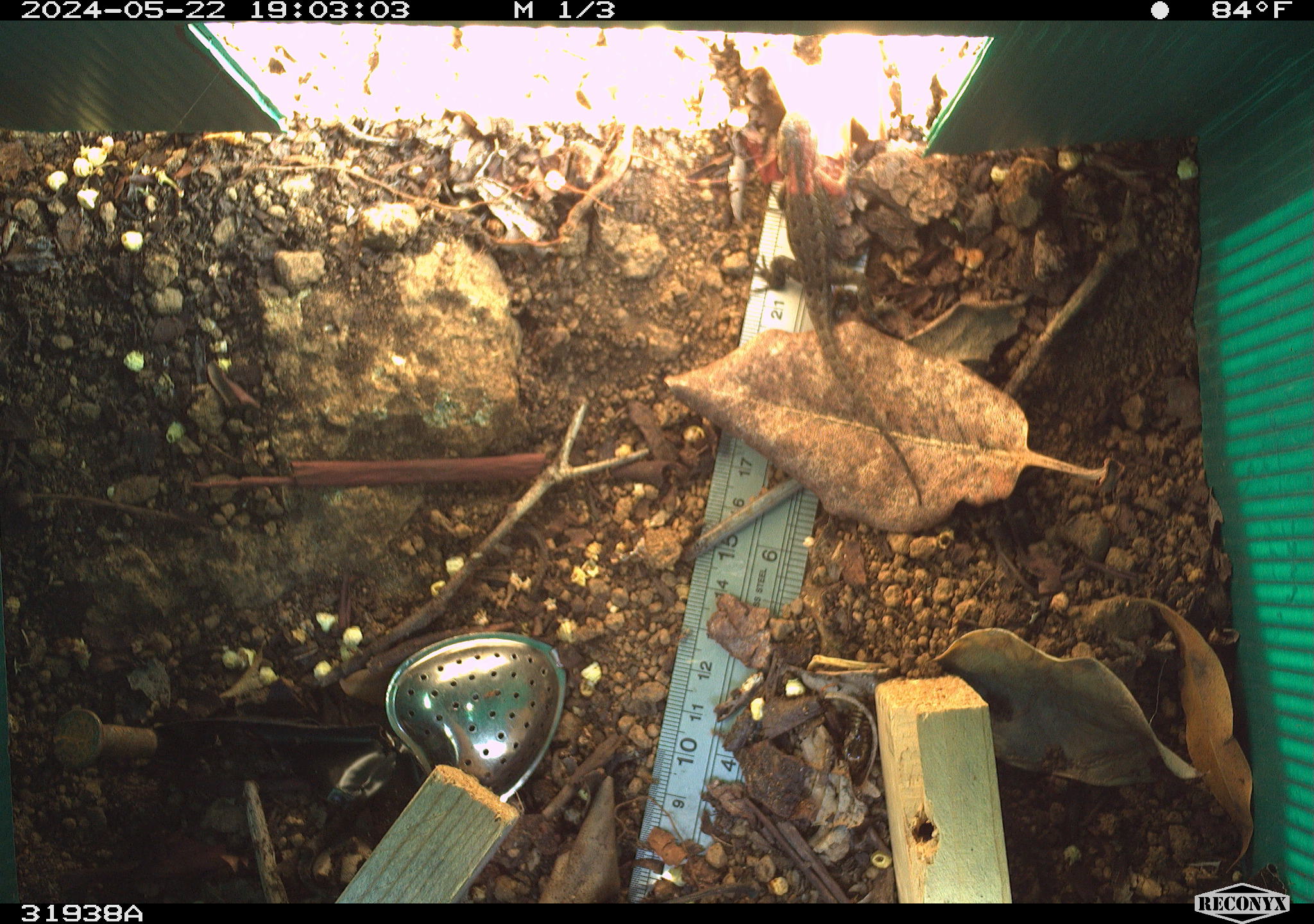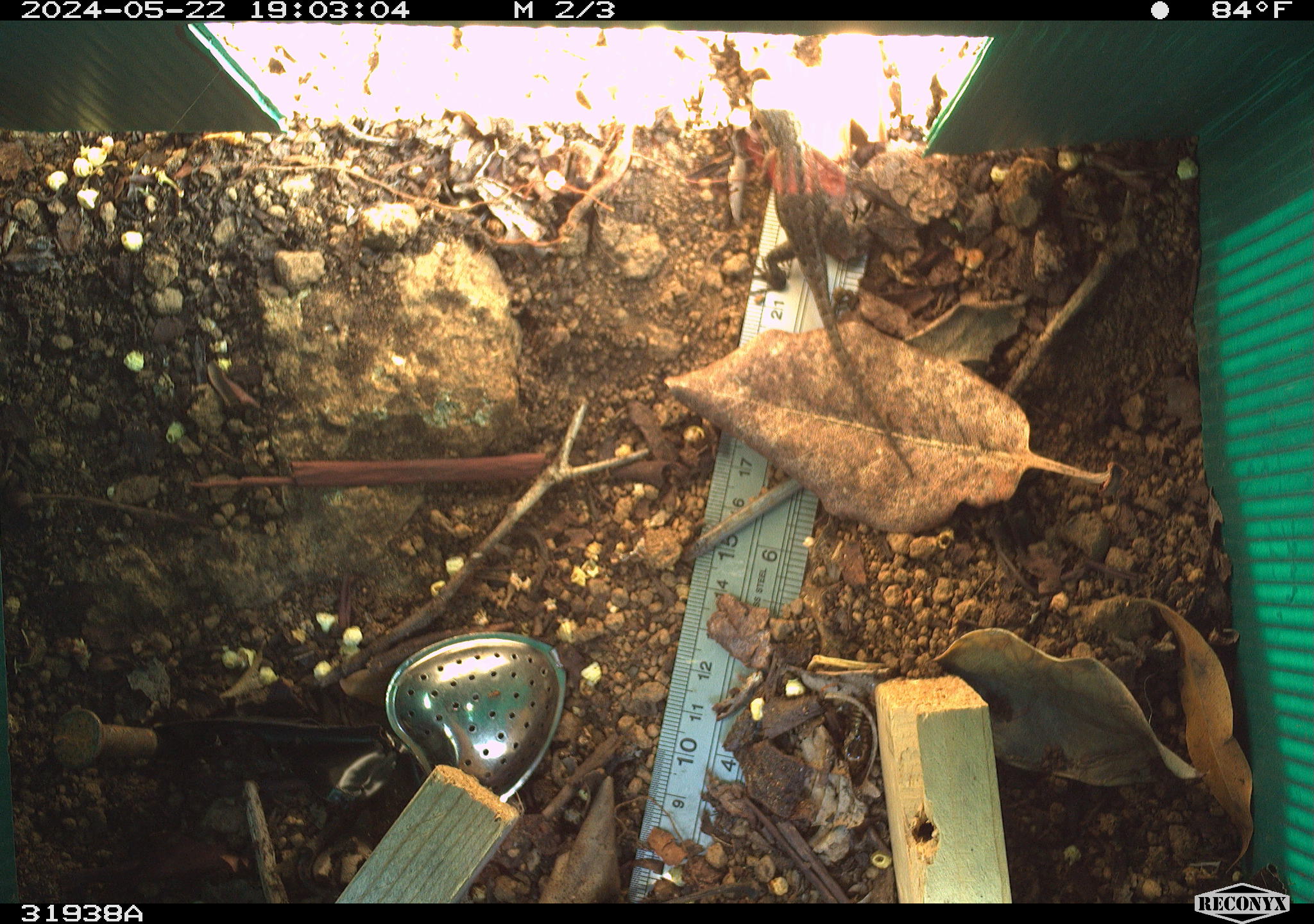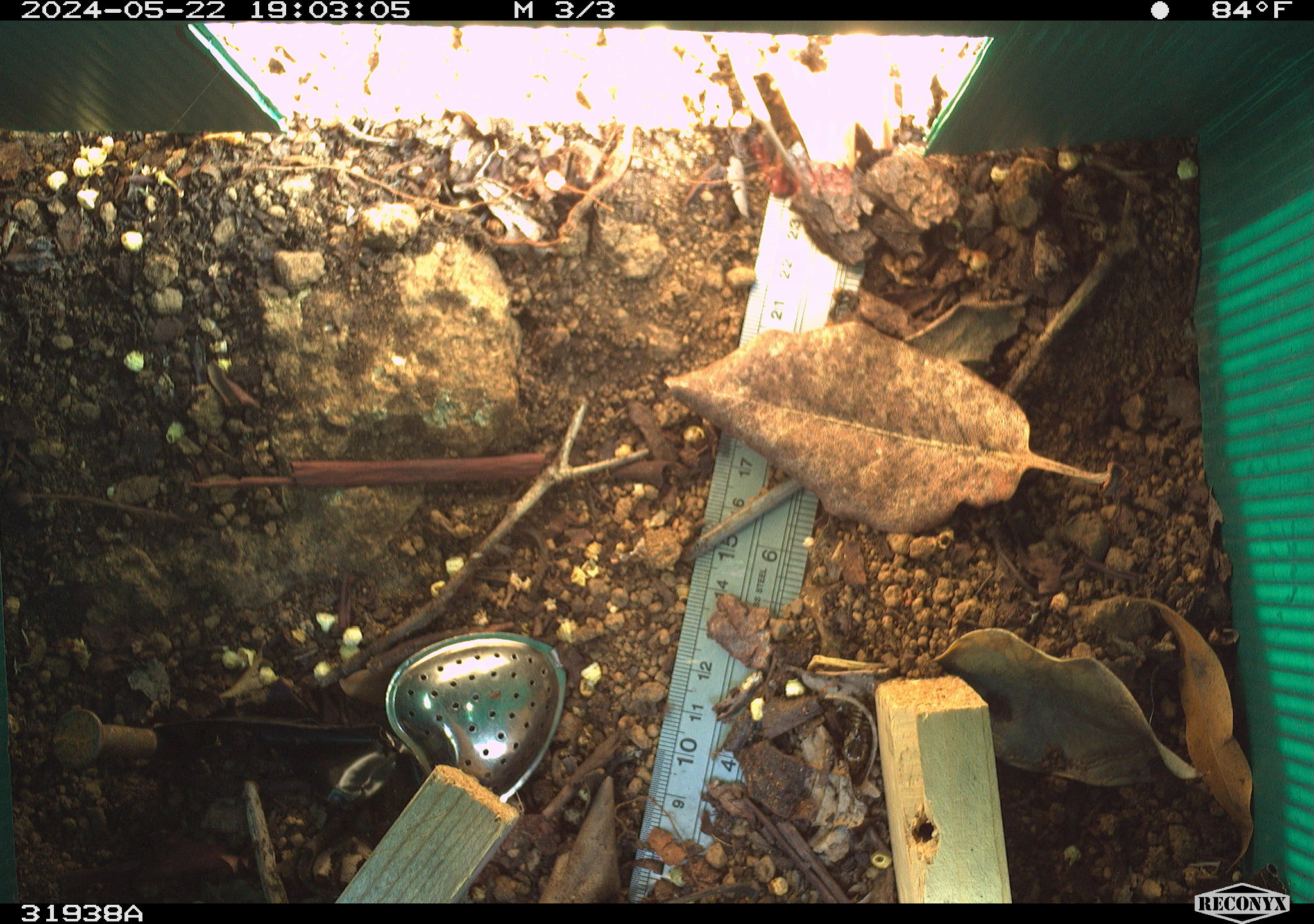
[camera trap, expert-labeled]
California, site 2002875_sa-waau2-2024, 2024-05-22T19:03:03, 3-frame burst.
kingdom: Animalia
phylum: Chordata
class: Reptilia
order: Squamata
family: Phrynosomatidae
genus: Sceloporus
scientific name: Sceloporus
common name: spiny lizards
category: sceloporus species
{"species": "sceloporus species (spiny lizards) (Sceloporus)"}